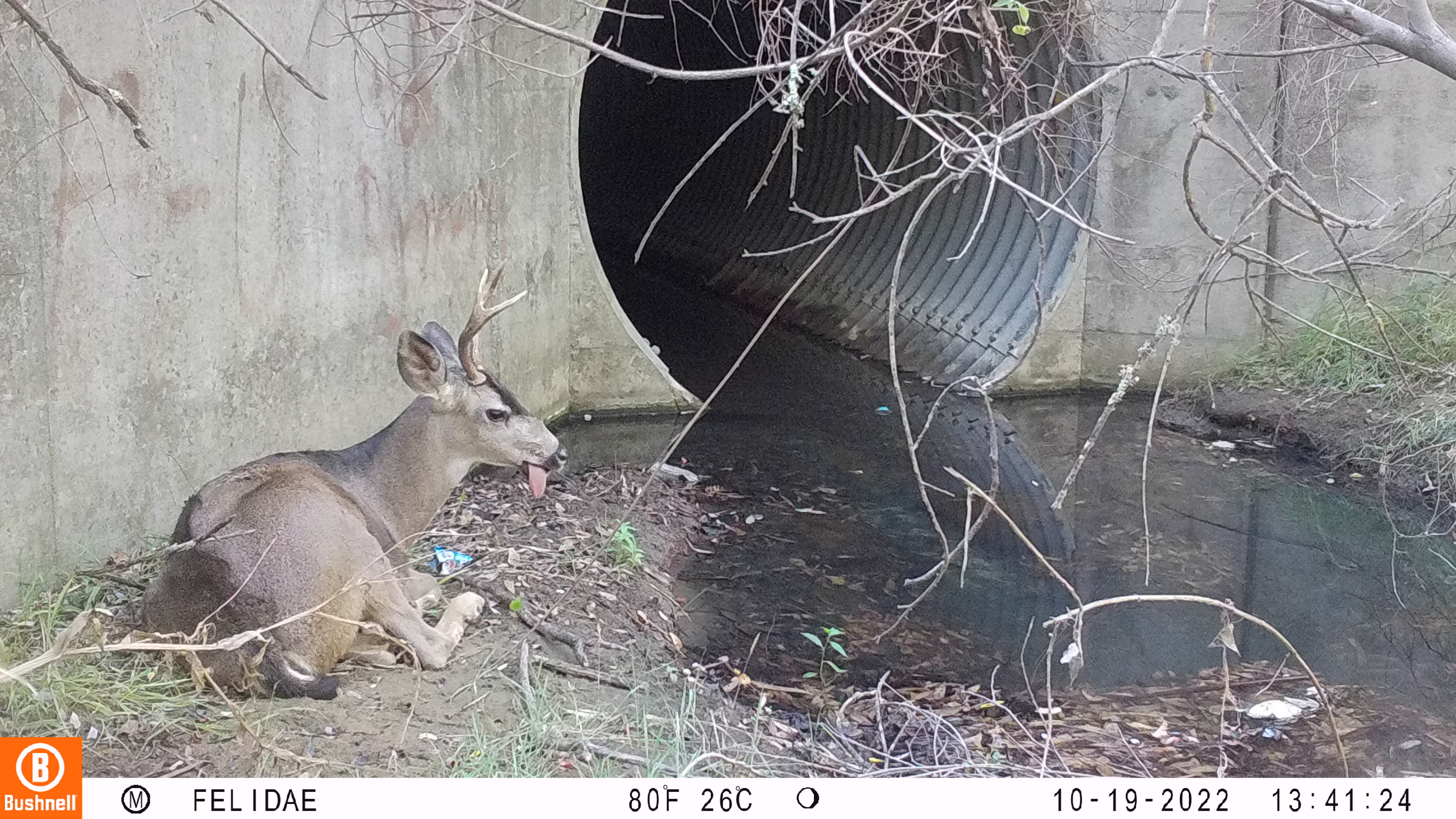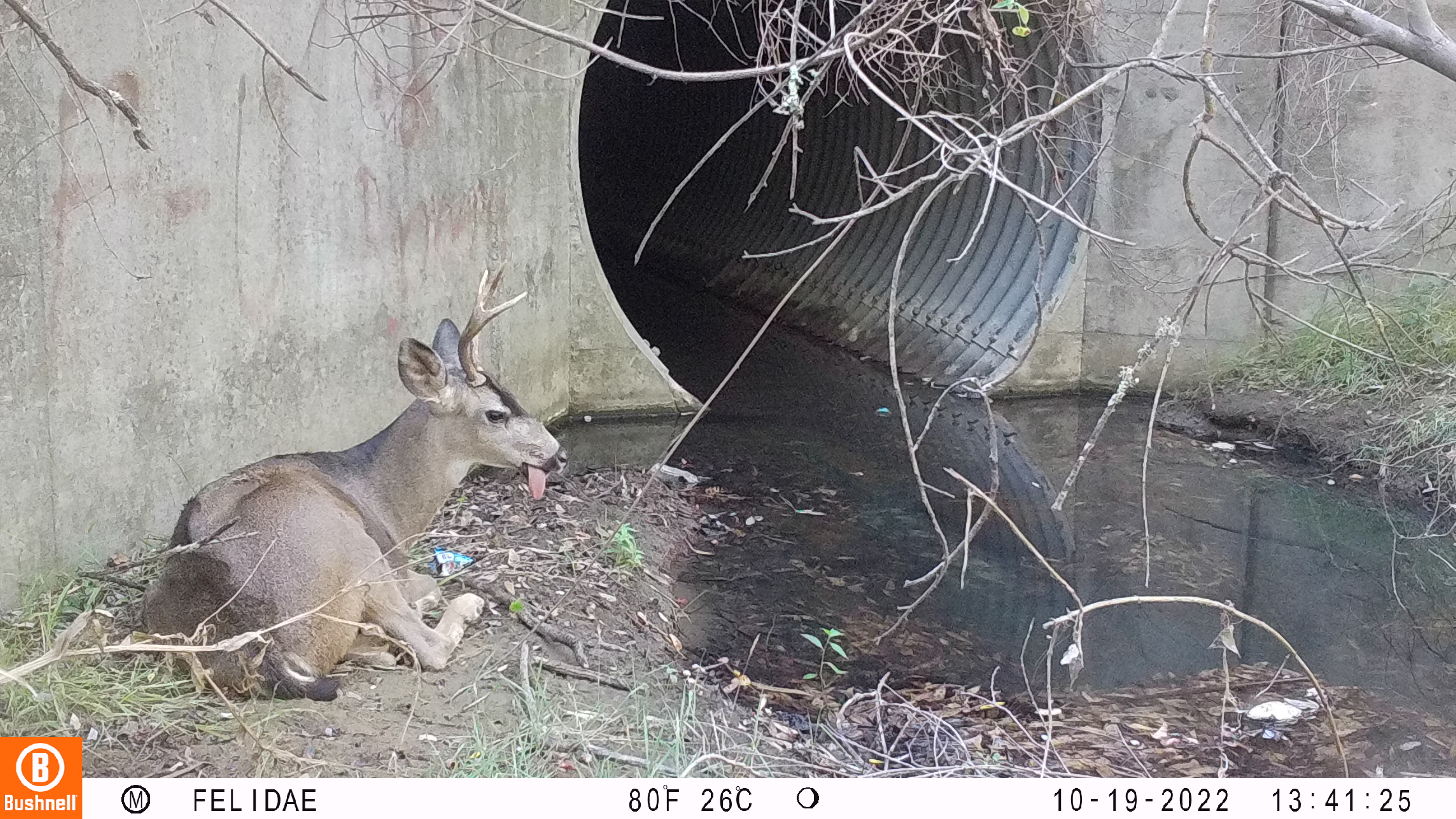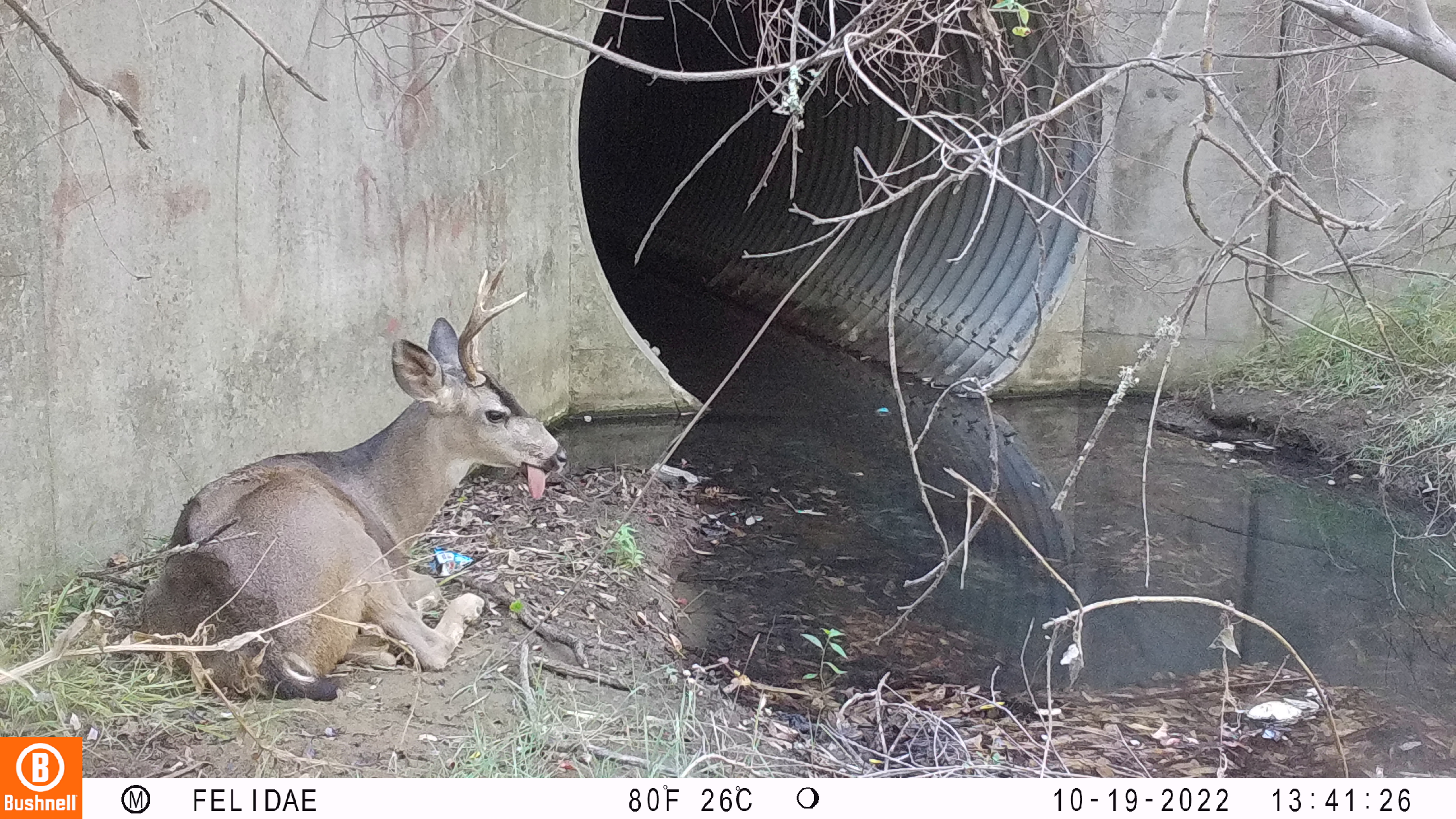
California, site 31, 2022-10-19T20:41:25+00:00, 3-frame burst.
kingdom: Animalia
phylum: Chordata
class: Mammalia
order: Artiodactyla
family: Cervidae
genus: Odocoileus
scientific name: Odocoileus hemionus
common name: mule deer